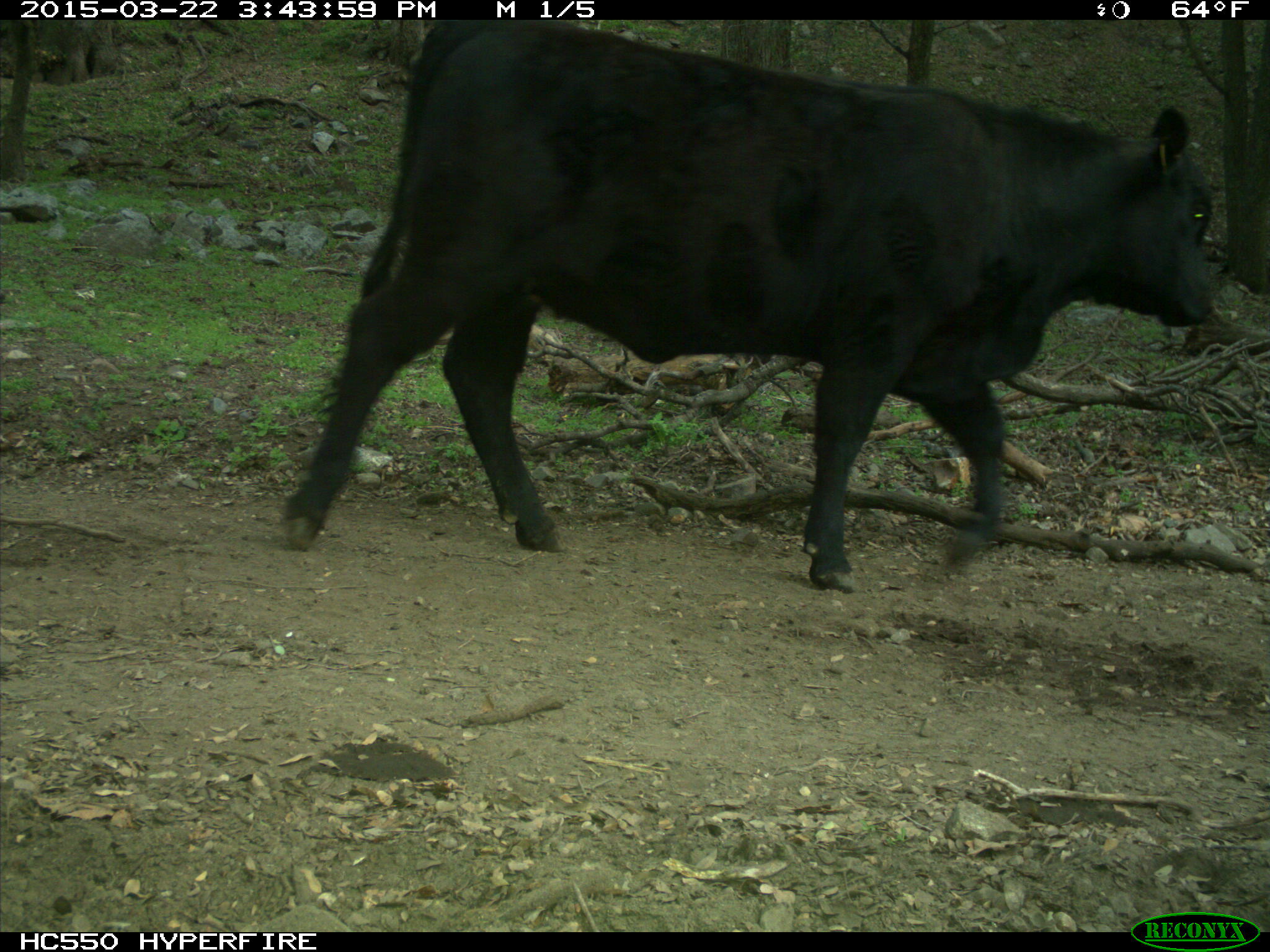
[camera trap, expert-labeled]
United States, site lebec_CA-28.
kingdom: Animalia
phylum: Chordata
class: Mammalia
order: Artiodactyla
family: Bovidae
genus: Bos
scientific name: Bos taurus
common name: domestic cow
Bos taurus (domestic cow).